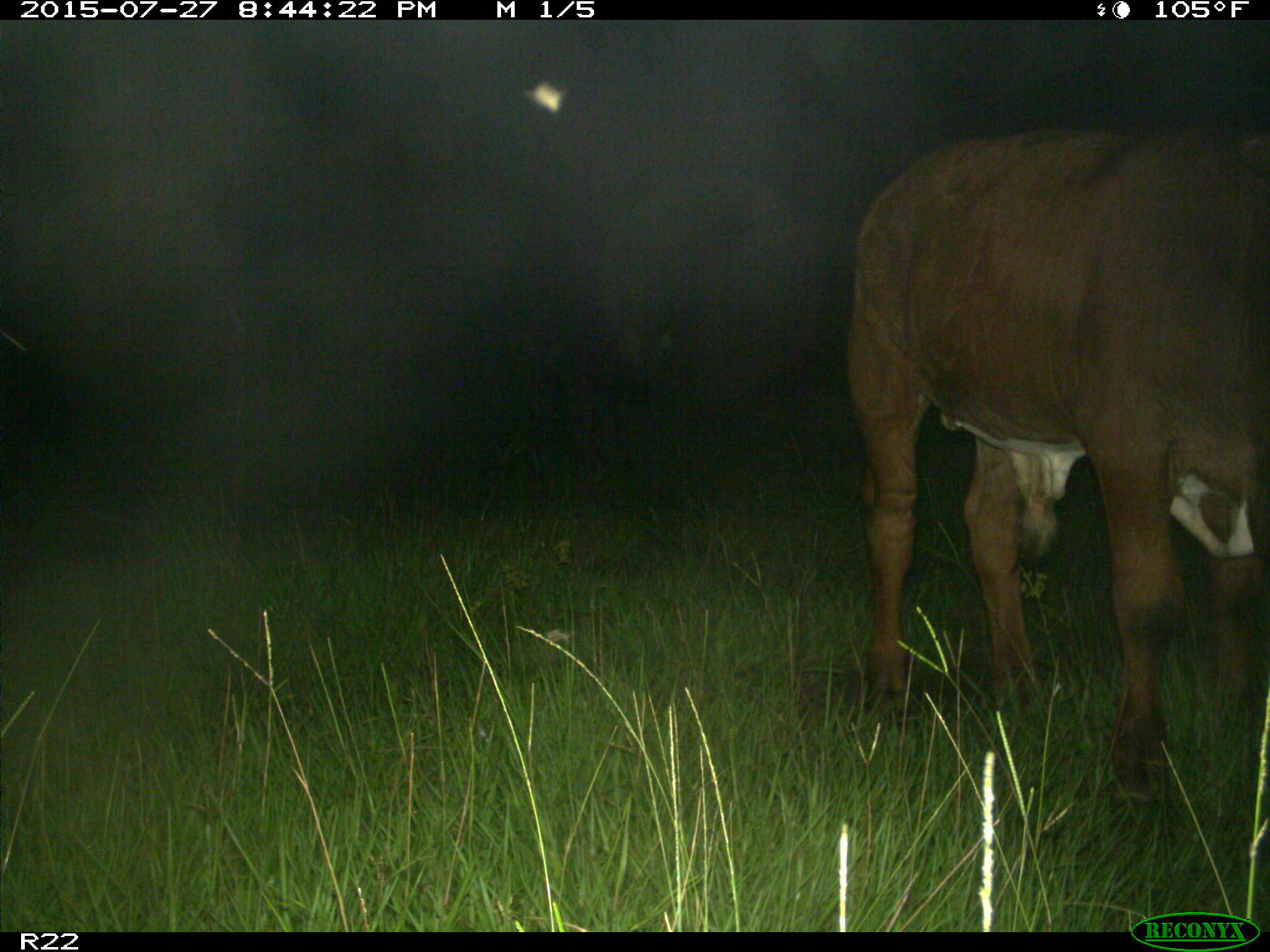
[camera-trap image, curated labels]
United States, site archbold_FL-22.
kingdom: Animalia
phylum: Chordata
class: Mammalia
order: Artiodactyla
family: Bovidae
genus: Bos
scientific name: Bos taurus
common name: domestic cow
Bos taurus (domestic cow).